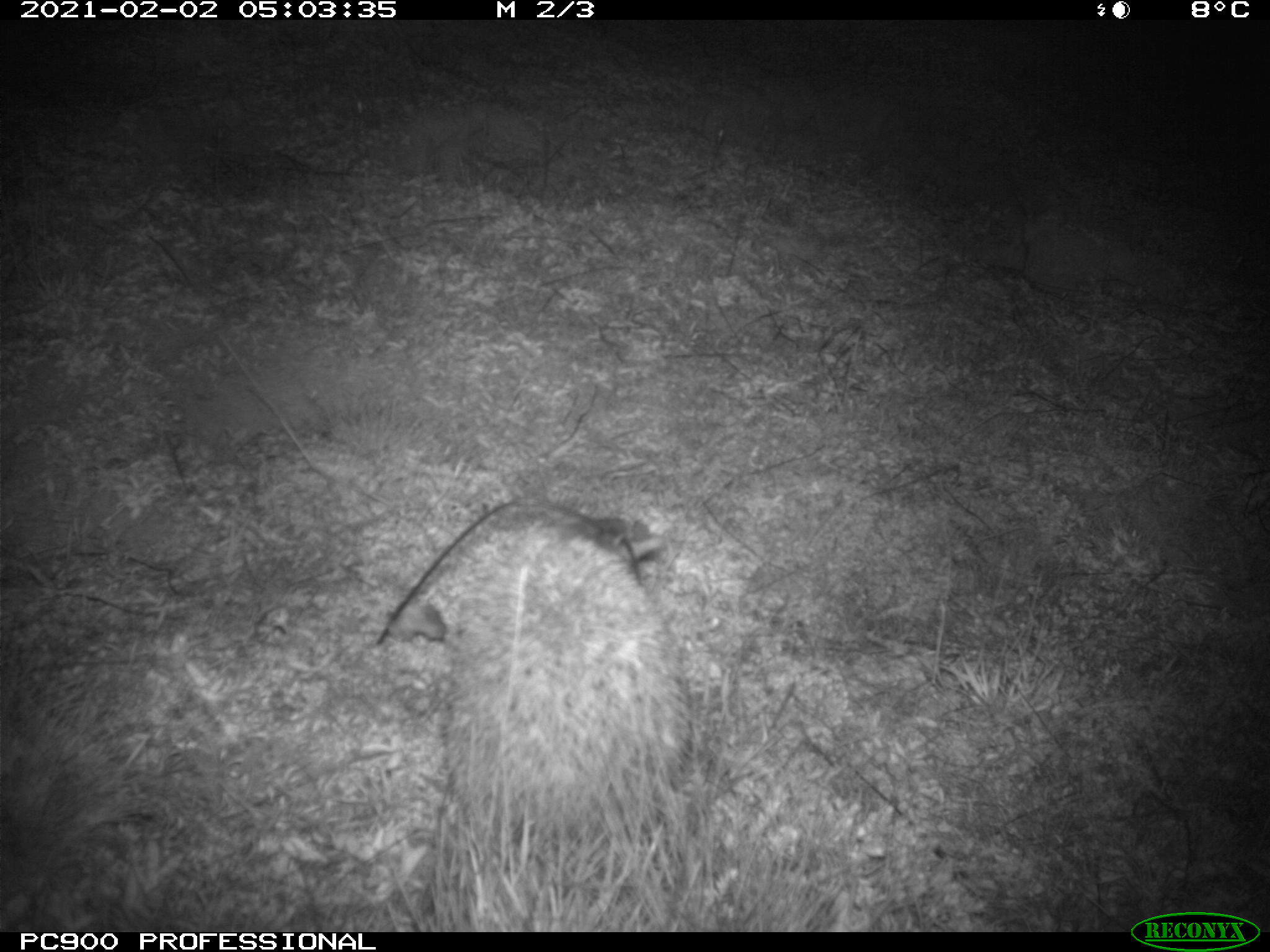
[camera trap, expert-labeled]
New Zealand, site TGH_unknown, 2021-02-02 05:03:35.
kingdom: Animalia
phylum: Chordata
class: Mammalia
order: Eulipotyphla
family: Erinaceidae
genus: Erinaceus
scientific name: Erinaceus europaeus europaeus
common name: european hedgehog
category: hedgehog